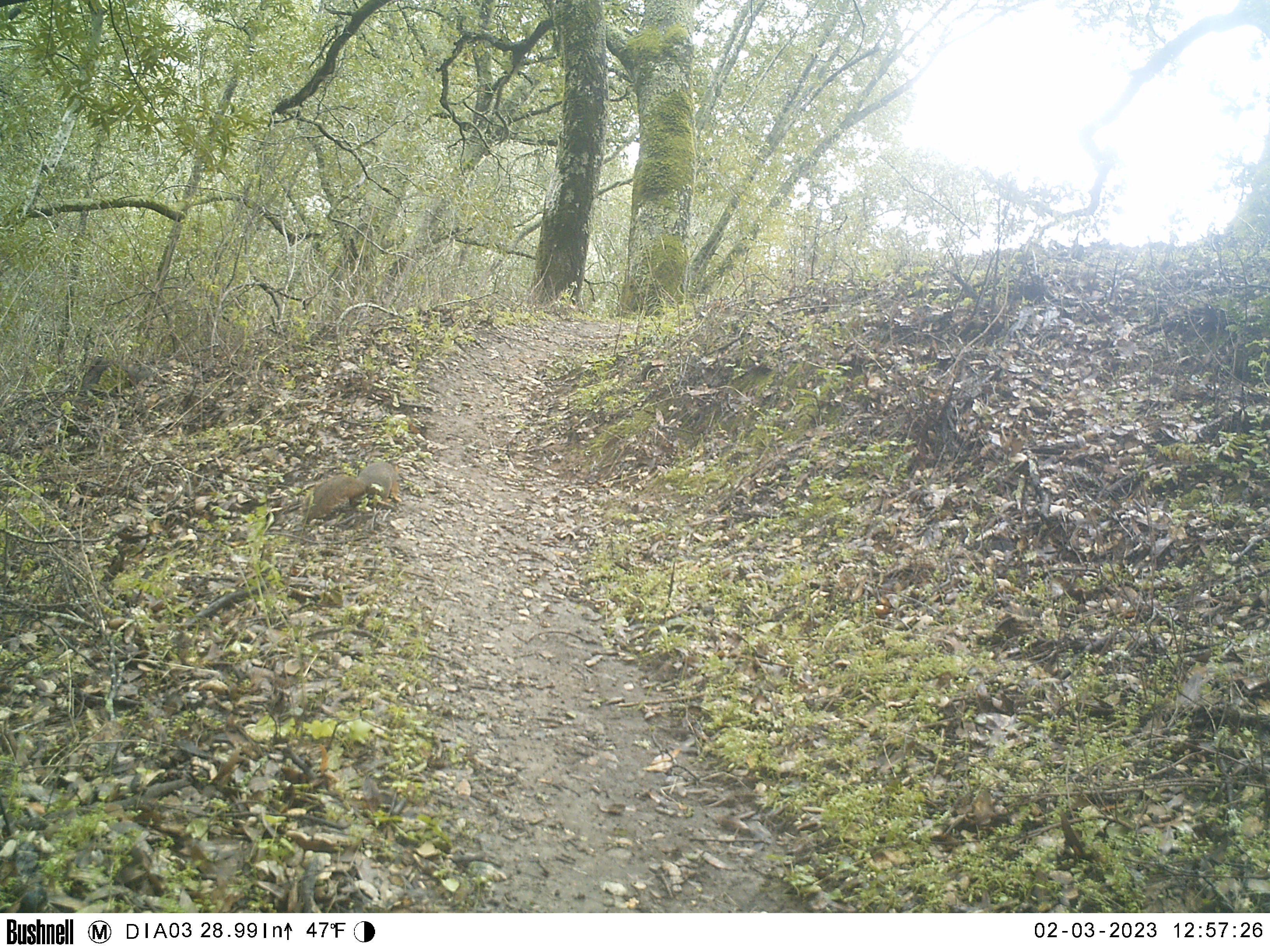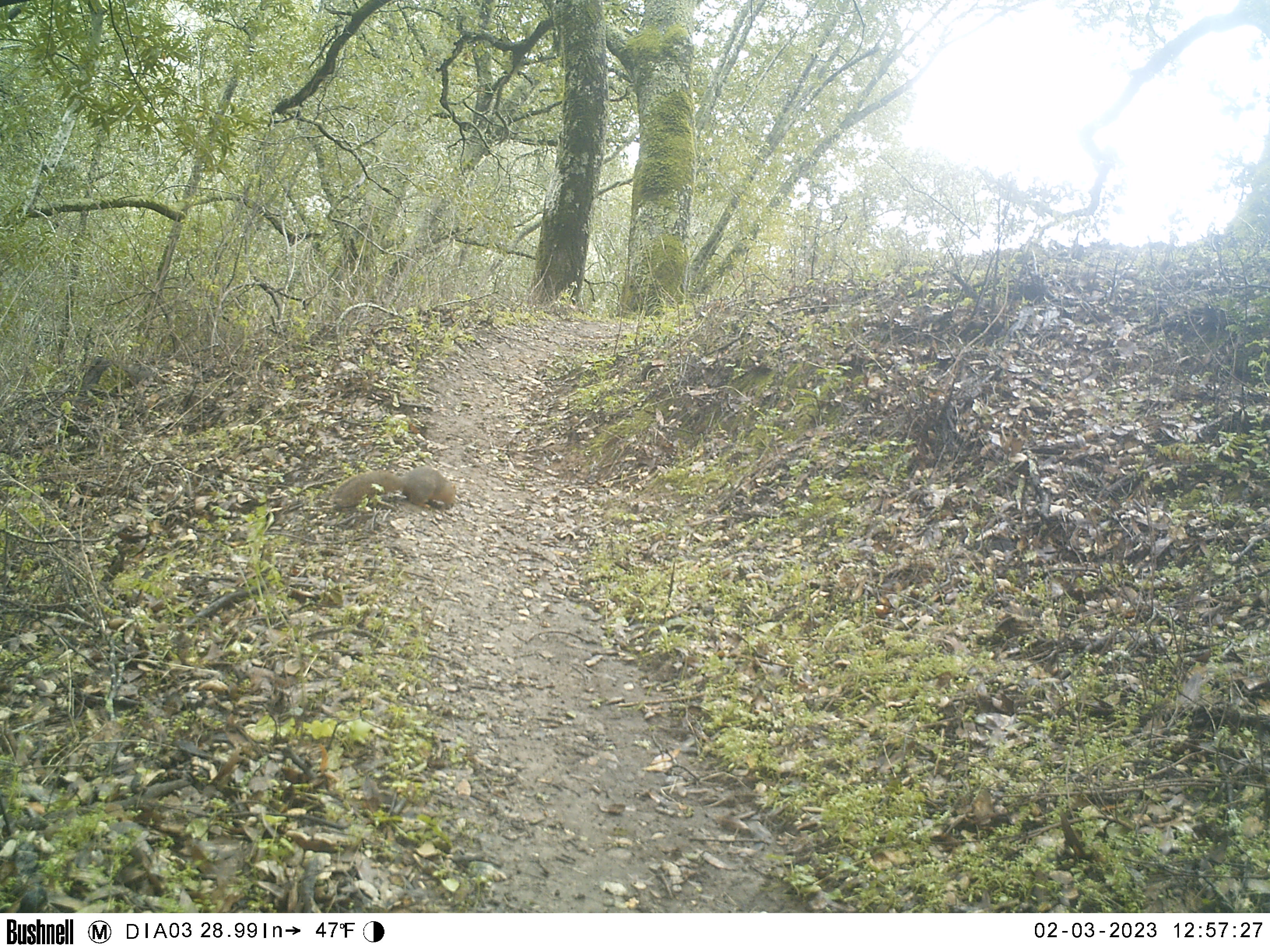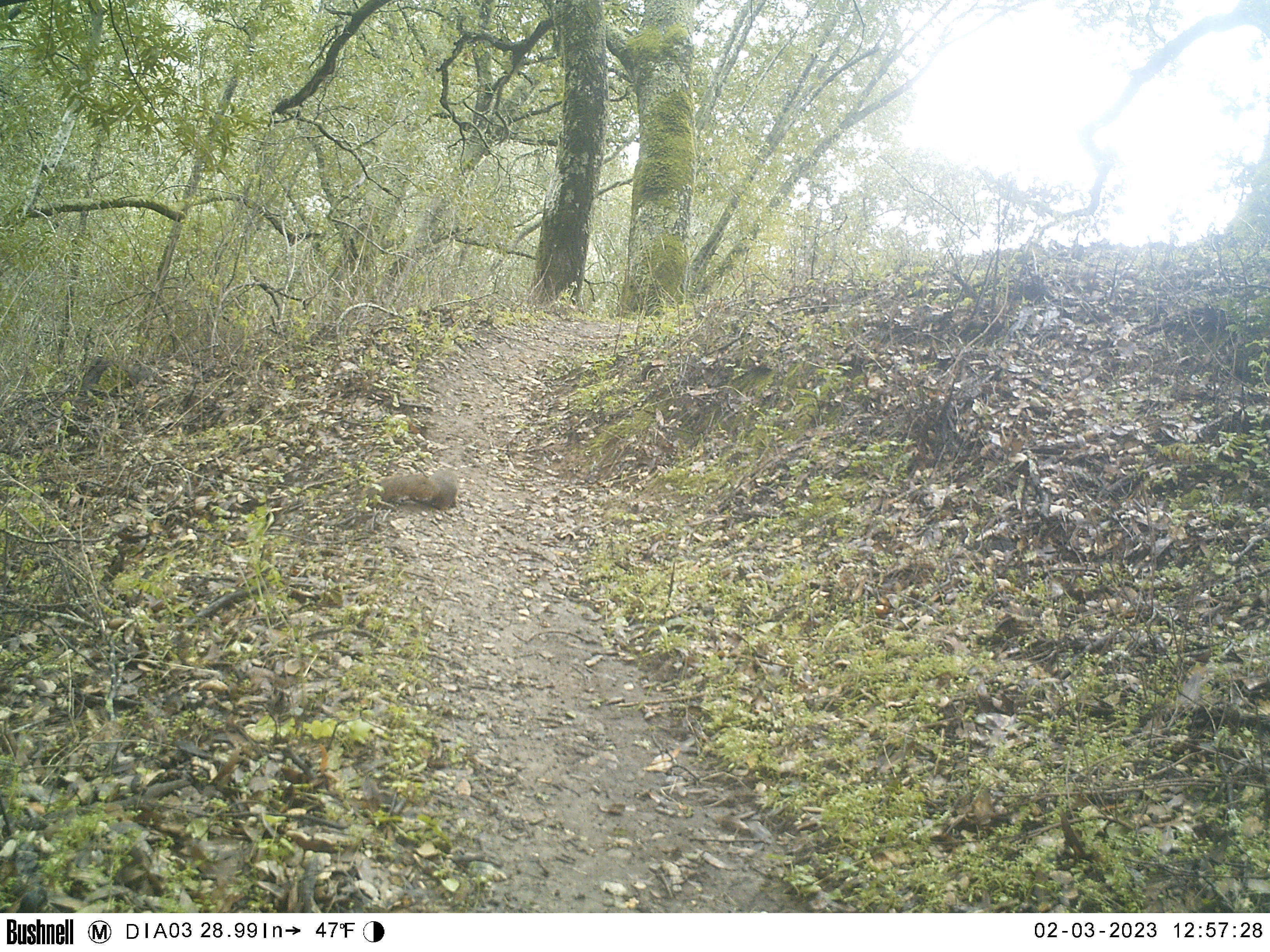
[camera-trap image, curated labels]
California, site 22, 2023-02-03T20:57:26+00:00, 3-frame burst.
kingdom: Animalia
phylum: Chordata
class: Mammalia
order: Rodentia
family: Sciuridae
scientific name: Sciuridae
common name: squirrel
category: unknown squirrel